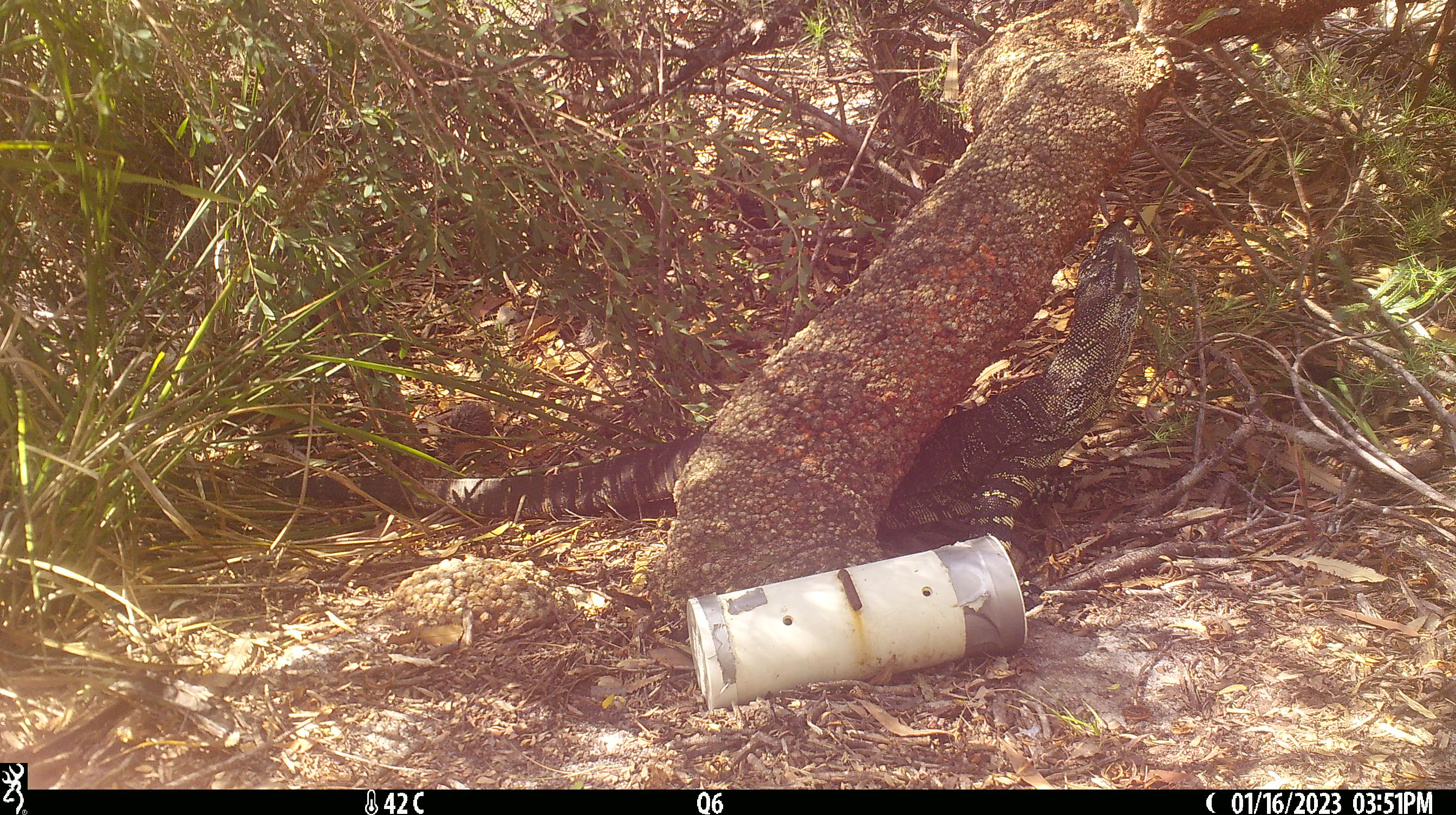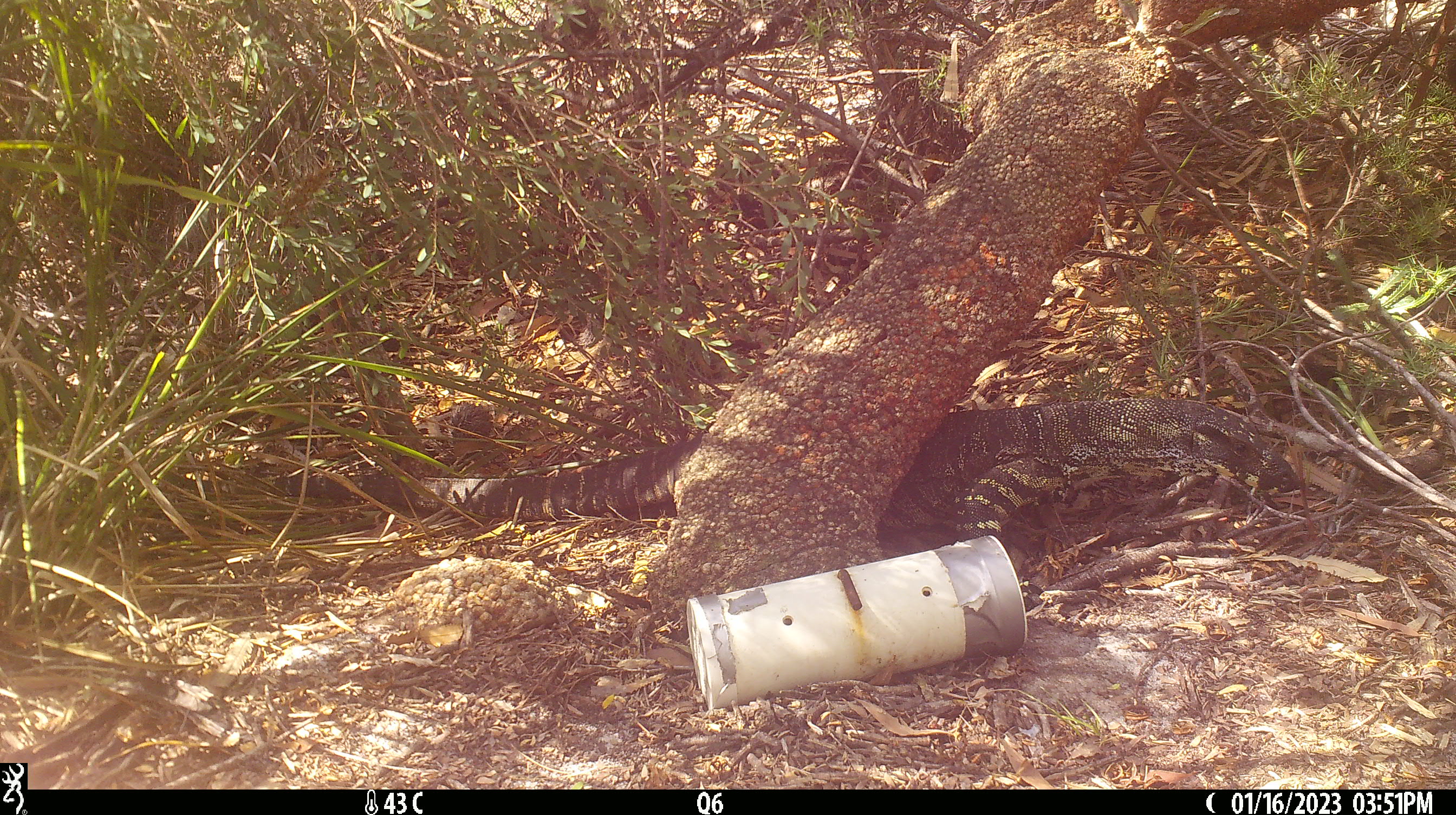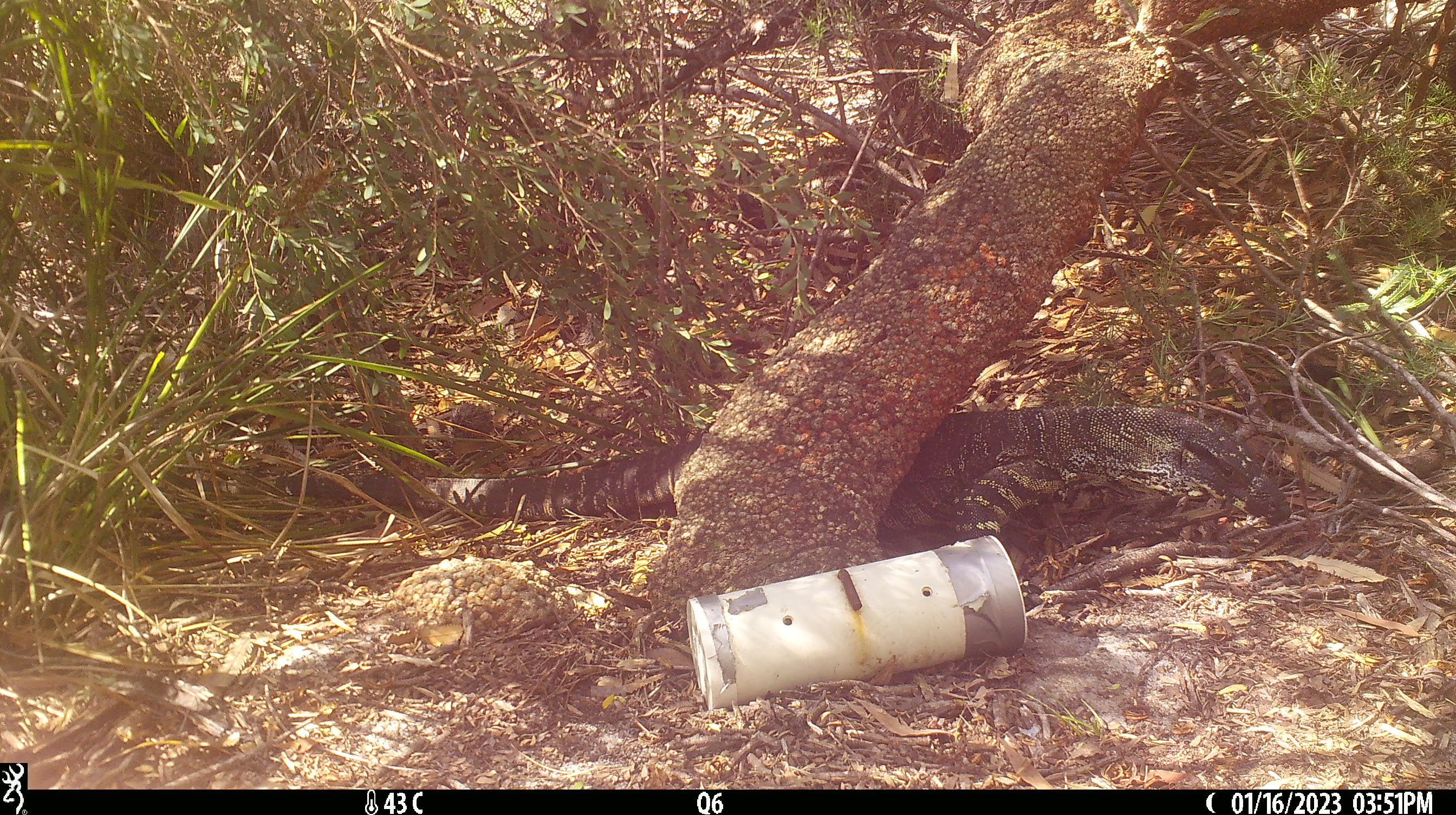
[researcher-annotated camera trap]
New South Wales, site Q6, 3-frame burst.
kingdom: Animalia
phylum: Chordata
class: Reptilia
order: Squamata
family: Varanidae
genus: Varanus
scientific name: Varanus varius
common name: lace monitor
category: goanna